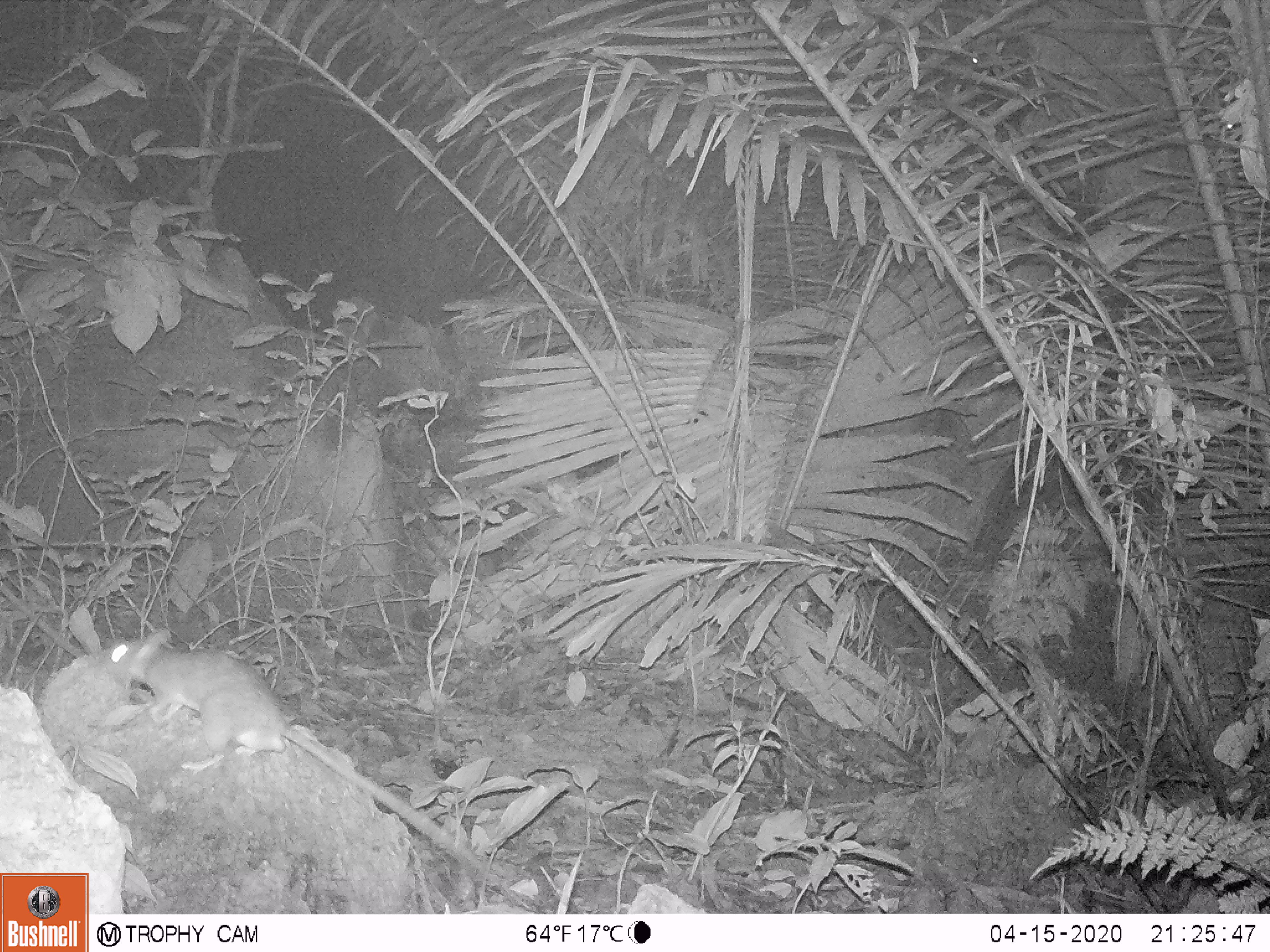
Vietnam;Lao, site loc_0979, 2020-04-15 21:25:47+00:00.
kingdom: Animalia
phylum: Chordata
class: Mammalia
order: Rodentia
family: Muridae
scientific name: Muridae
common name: old-world mice and rats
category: unidentified murid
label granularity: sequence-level